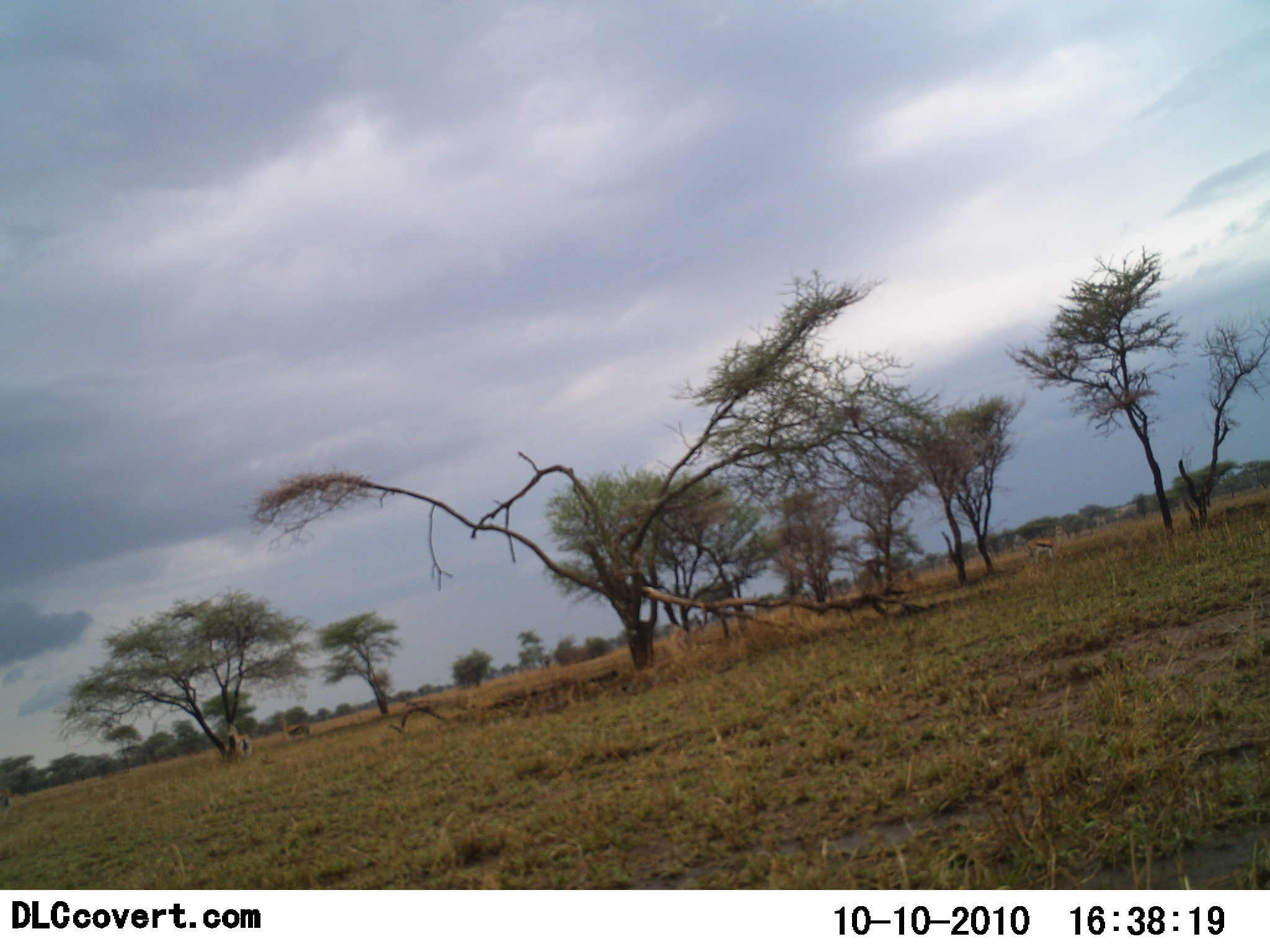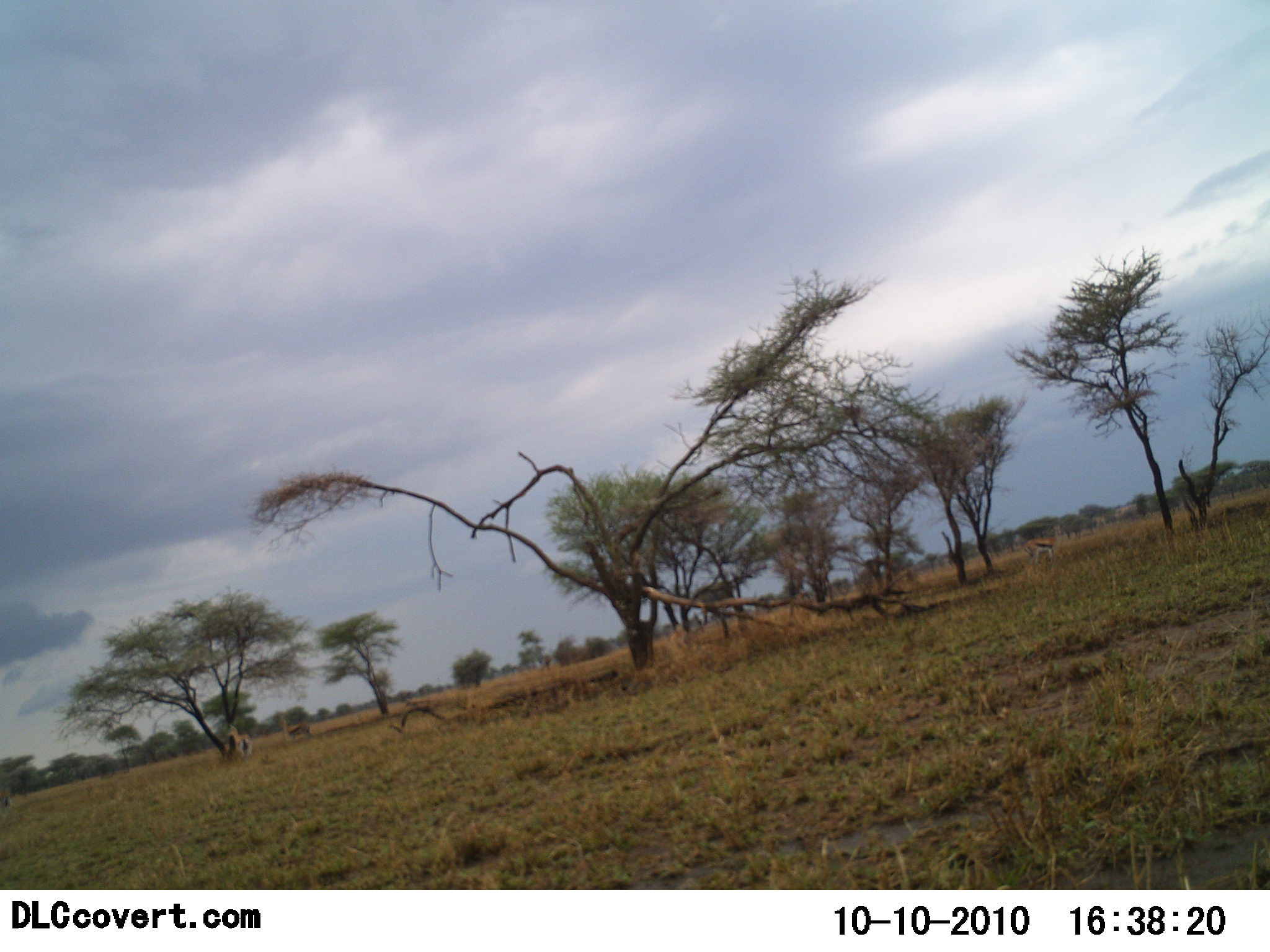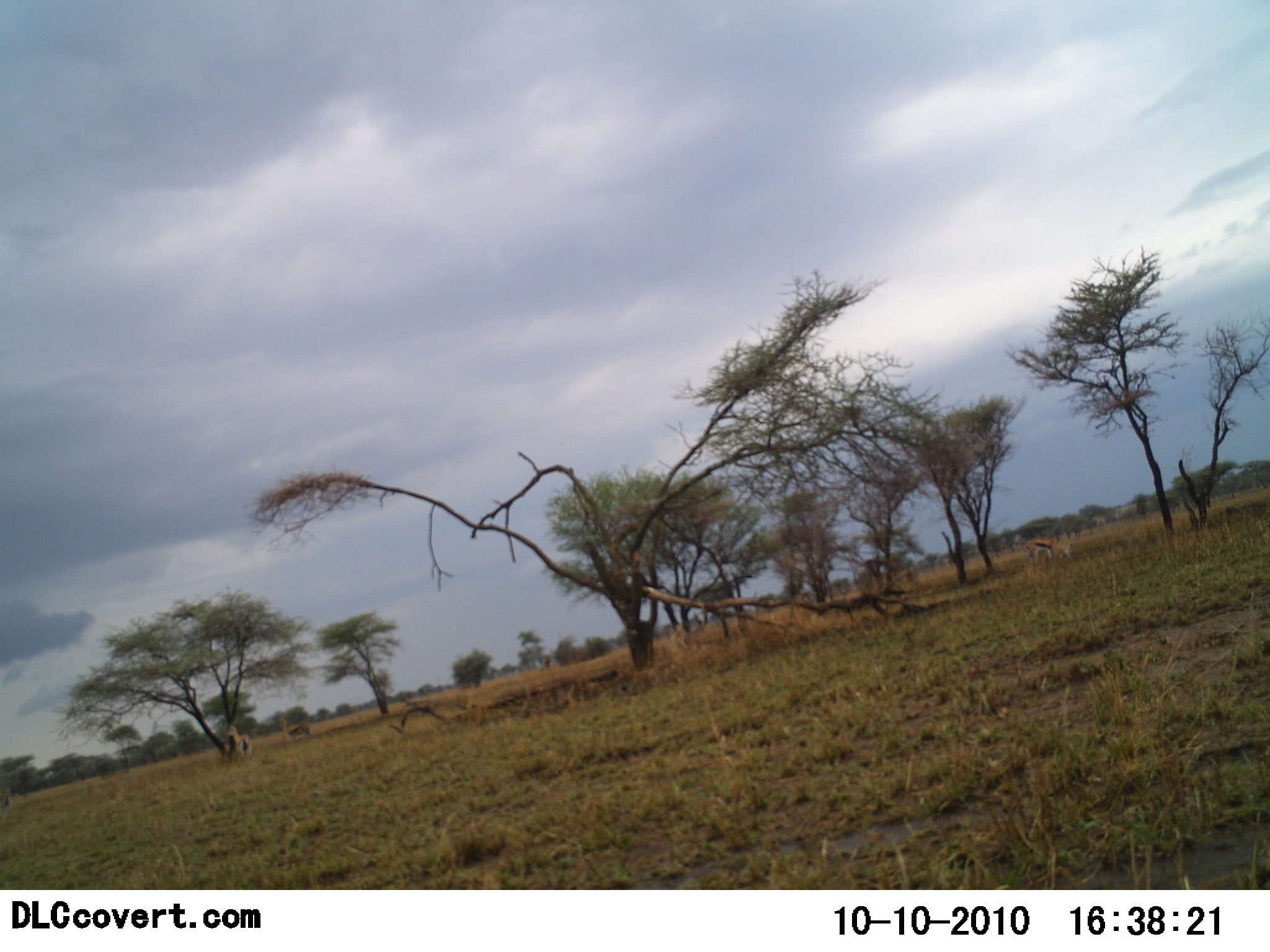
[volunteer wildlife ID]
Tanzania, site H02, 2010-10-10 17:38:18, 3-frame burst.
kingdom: Animalia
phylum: Chordata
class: Mammalia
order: Artiodactyla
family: Bovidae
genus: Eudorcas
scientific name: Eudorcas thomsonii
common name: thomson's gazelle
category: gazellethomsons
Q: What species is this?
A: Gazellethomsons (thomson's gazelle) (Eudorcas thomsonii).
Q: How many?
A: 2.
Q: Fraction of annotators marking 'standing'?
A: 55%.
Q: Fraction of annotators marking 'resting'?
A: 0%.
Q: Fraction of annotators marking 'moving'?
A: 0%.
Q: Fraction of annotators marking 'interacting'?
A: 0%.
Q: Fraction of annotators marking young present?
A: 0%.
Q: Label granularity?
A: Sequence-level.